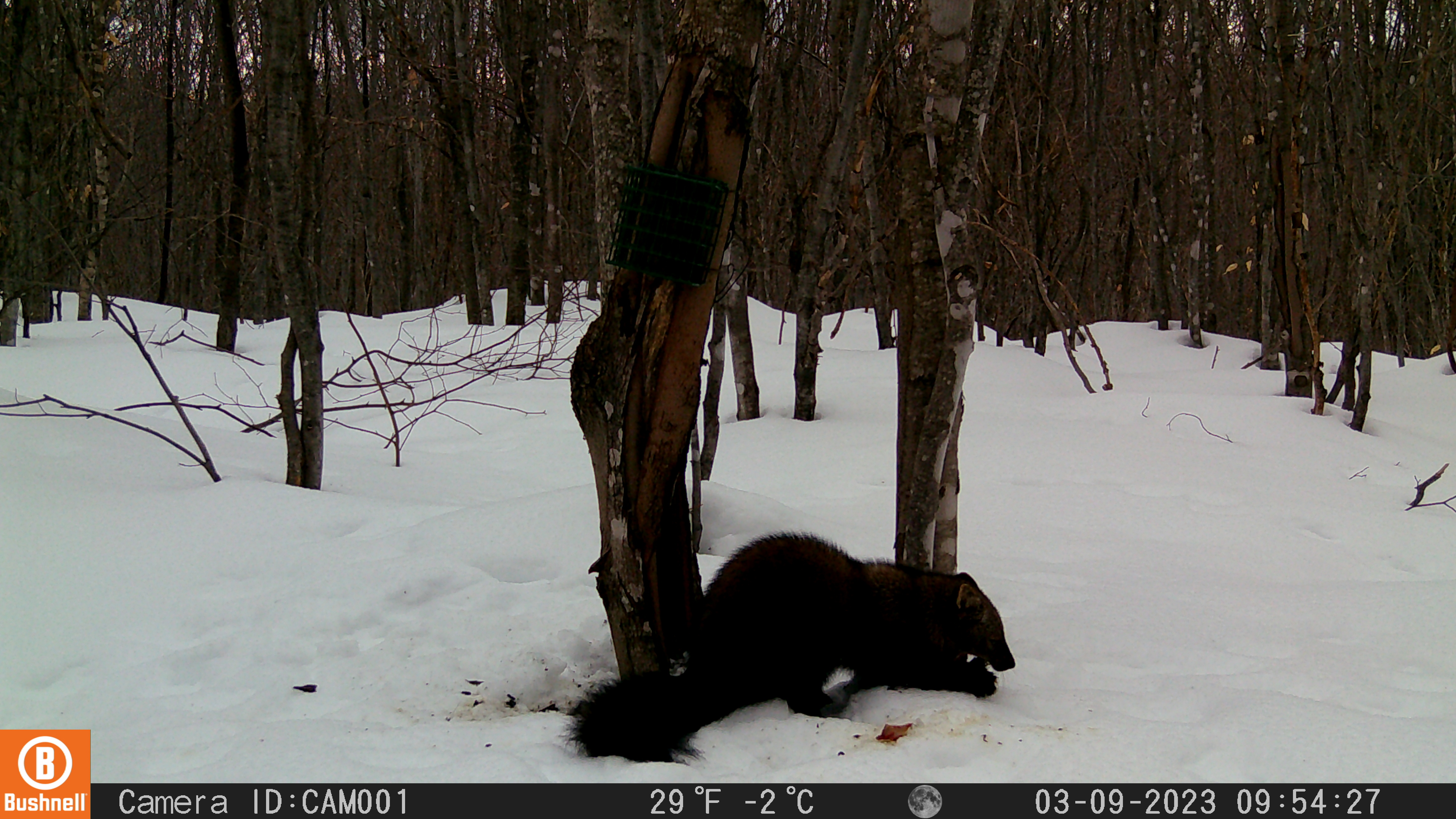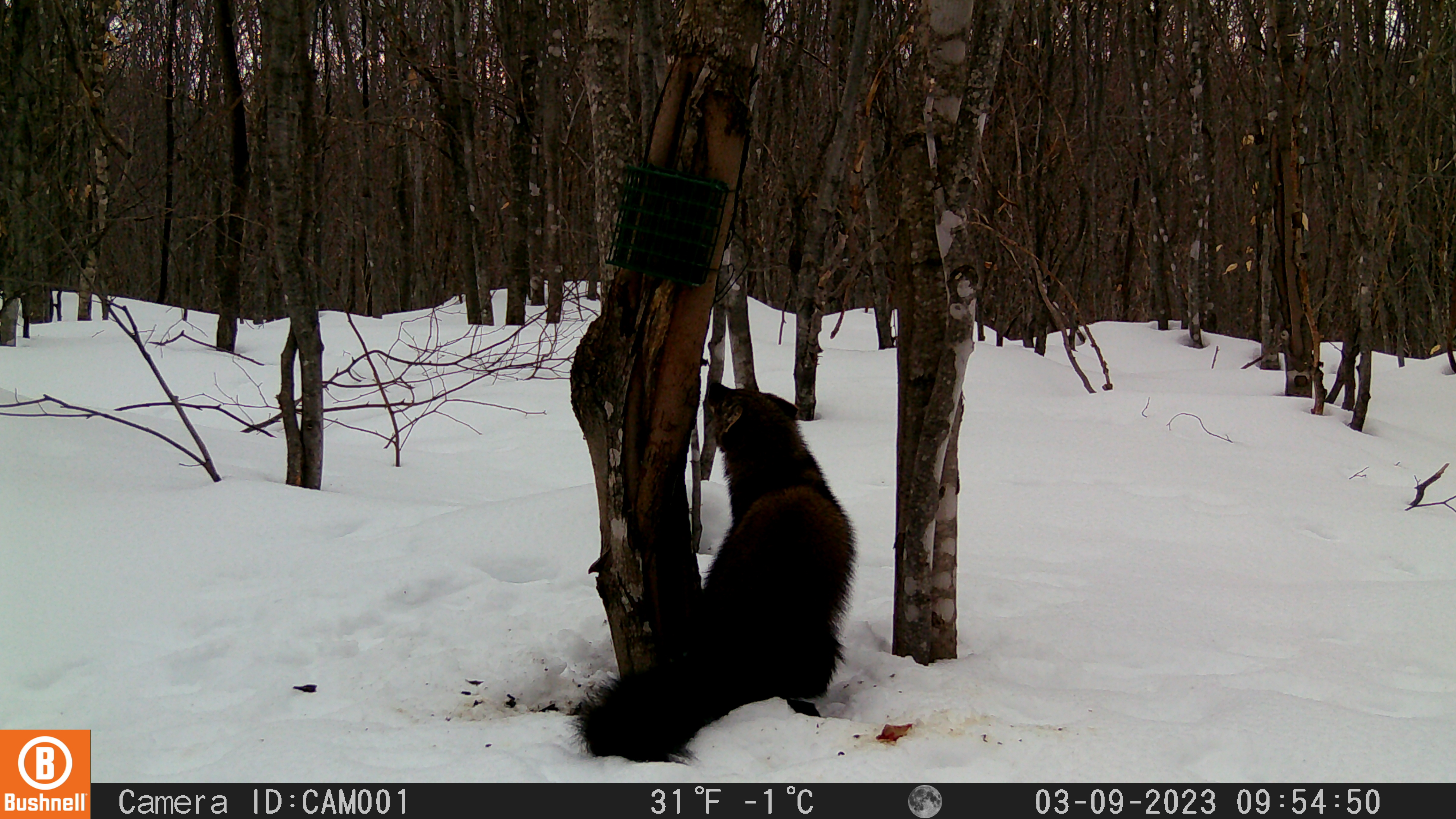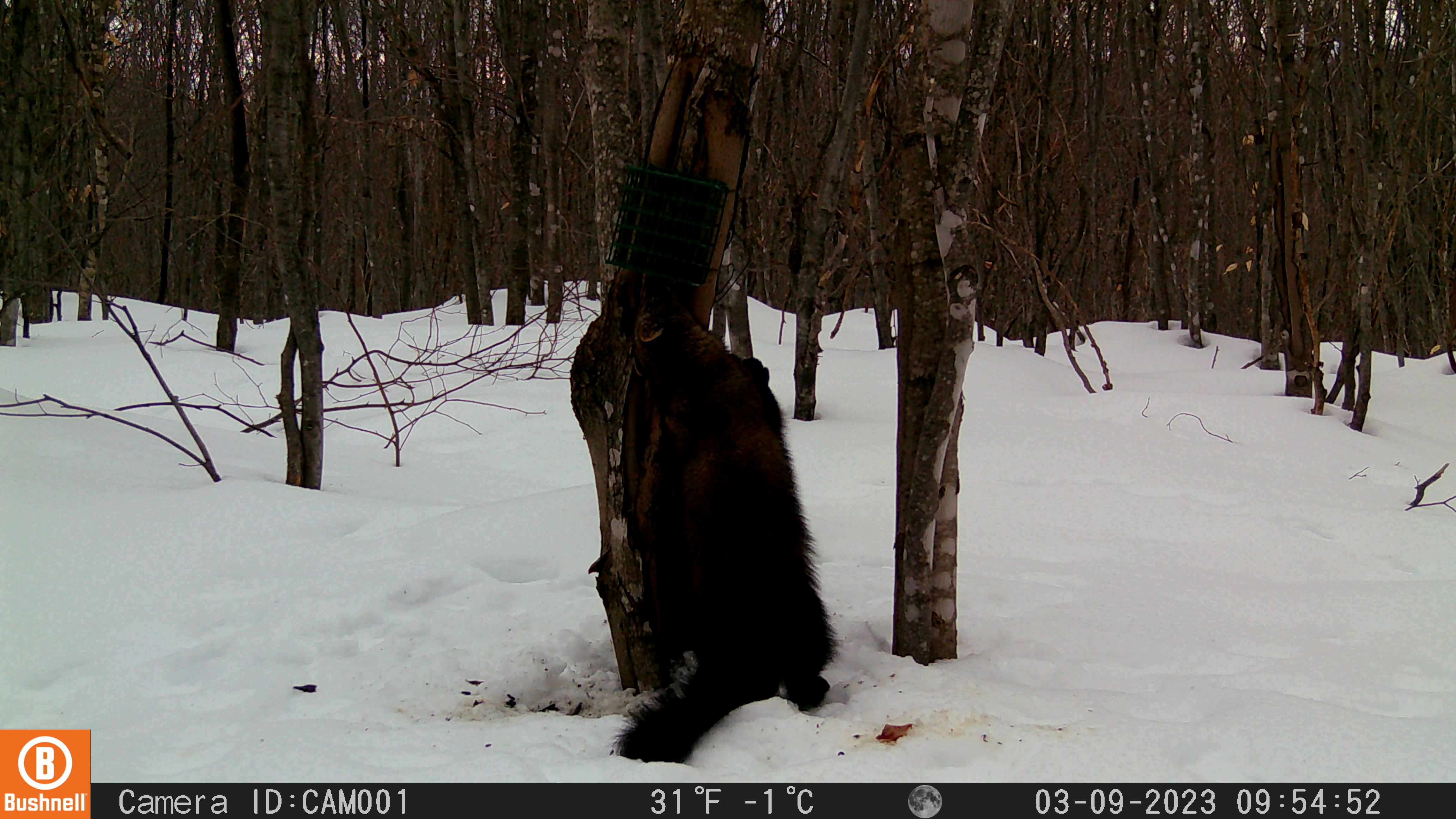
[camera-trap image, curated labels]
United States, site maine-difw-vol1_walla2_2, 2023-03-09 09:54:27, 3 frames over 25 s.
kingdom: Animalia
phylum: Chordata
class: Mammalia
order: Carnivora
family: Mustelidae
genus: Pekania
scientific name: Pekania pennanti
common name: fisher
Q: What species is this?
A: Fisher (Pekania pennanti).